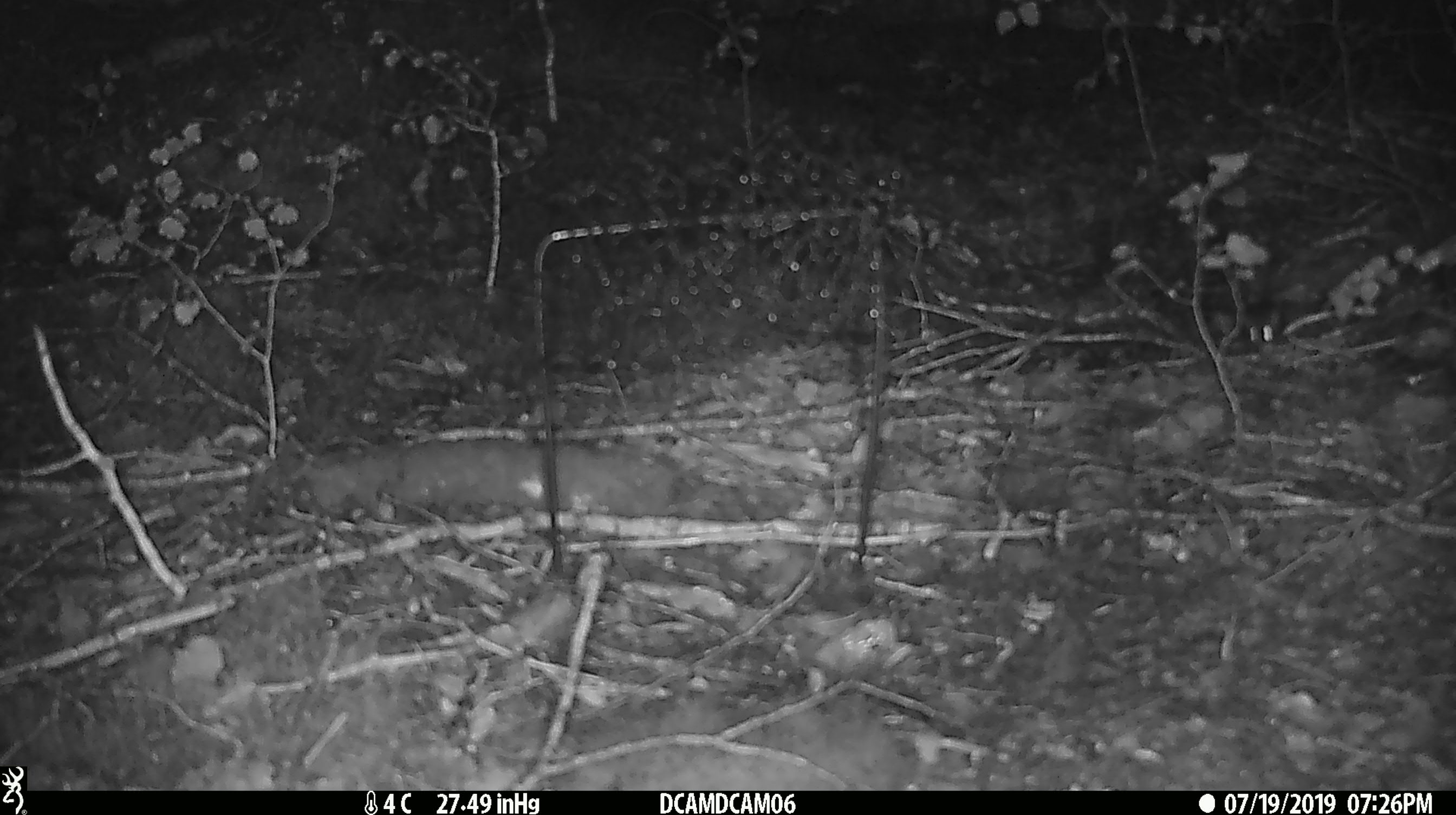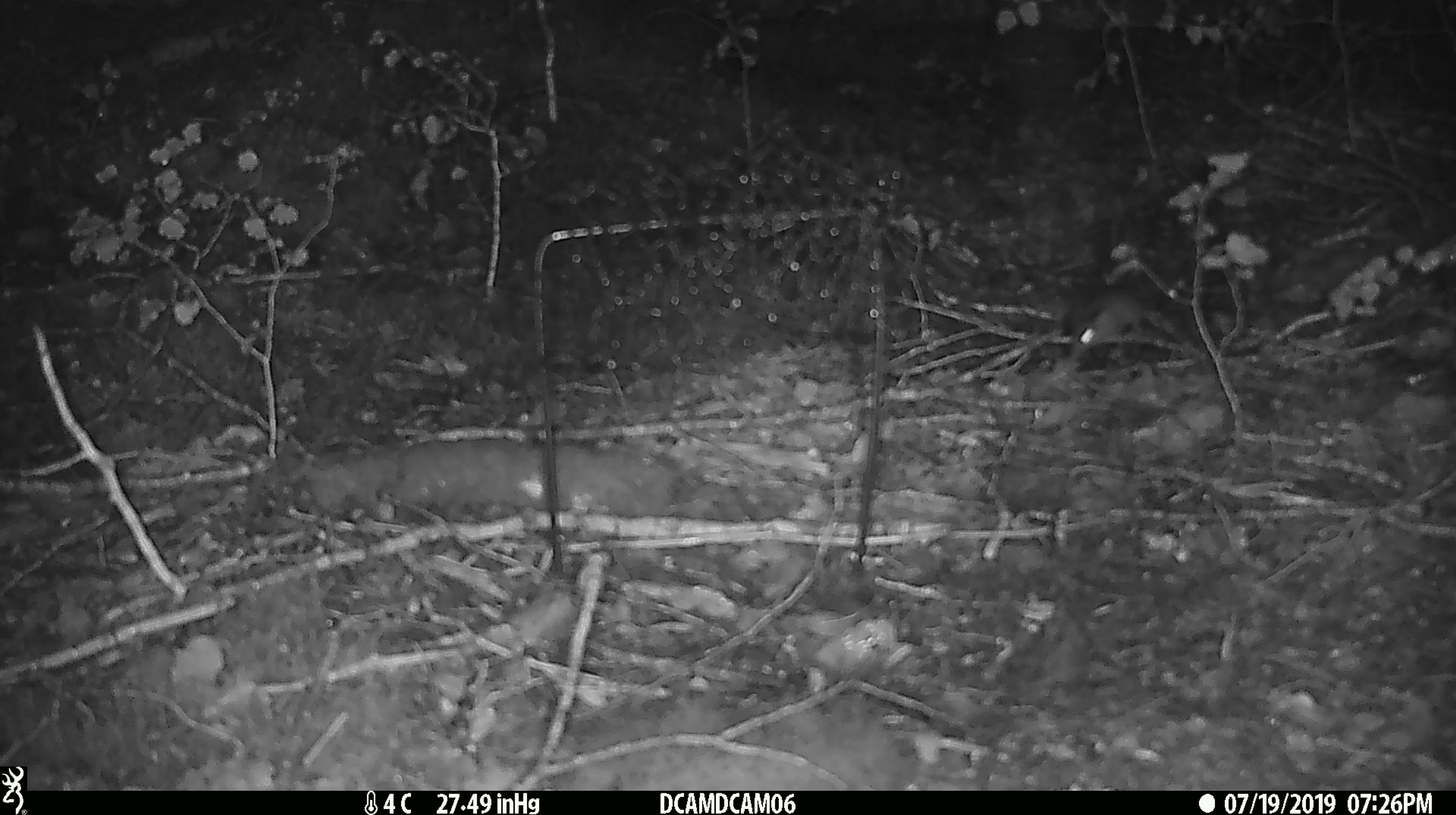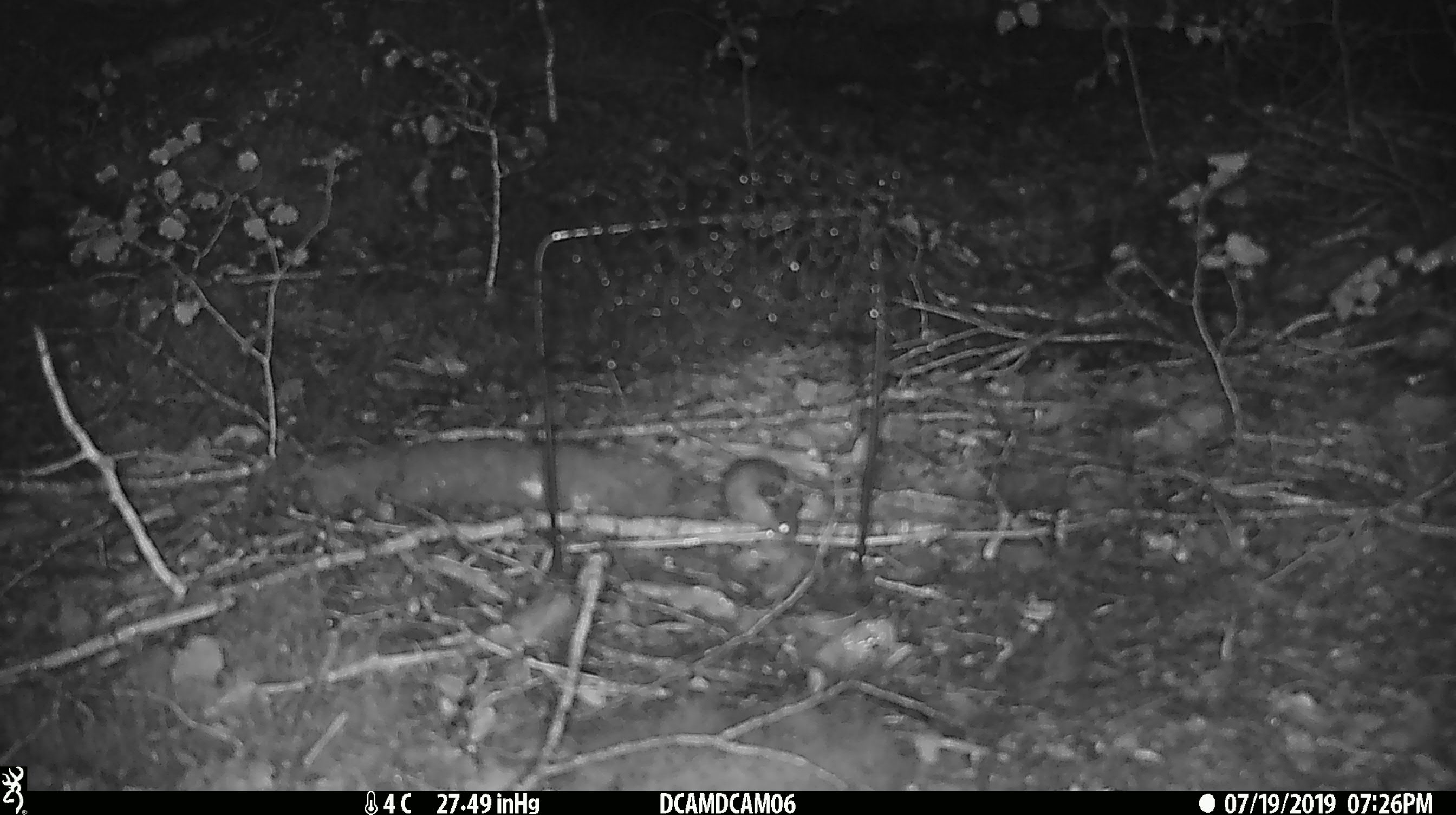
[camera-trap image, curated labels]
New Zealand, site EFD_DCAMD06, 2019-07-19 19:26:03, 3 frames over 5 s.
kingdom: Animalia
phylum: Chordata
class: Mammalia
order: Rodentia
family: Muridae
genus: Mus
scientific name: Mus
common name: mouse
Mouse (Mus).